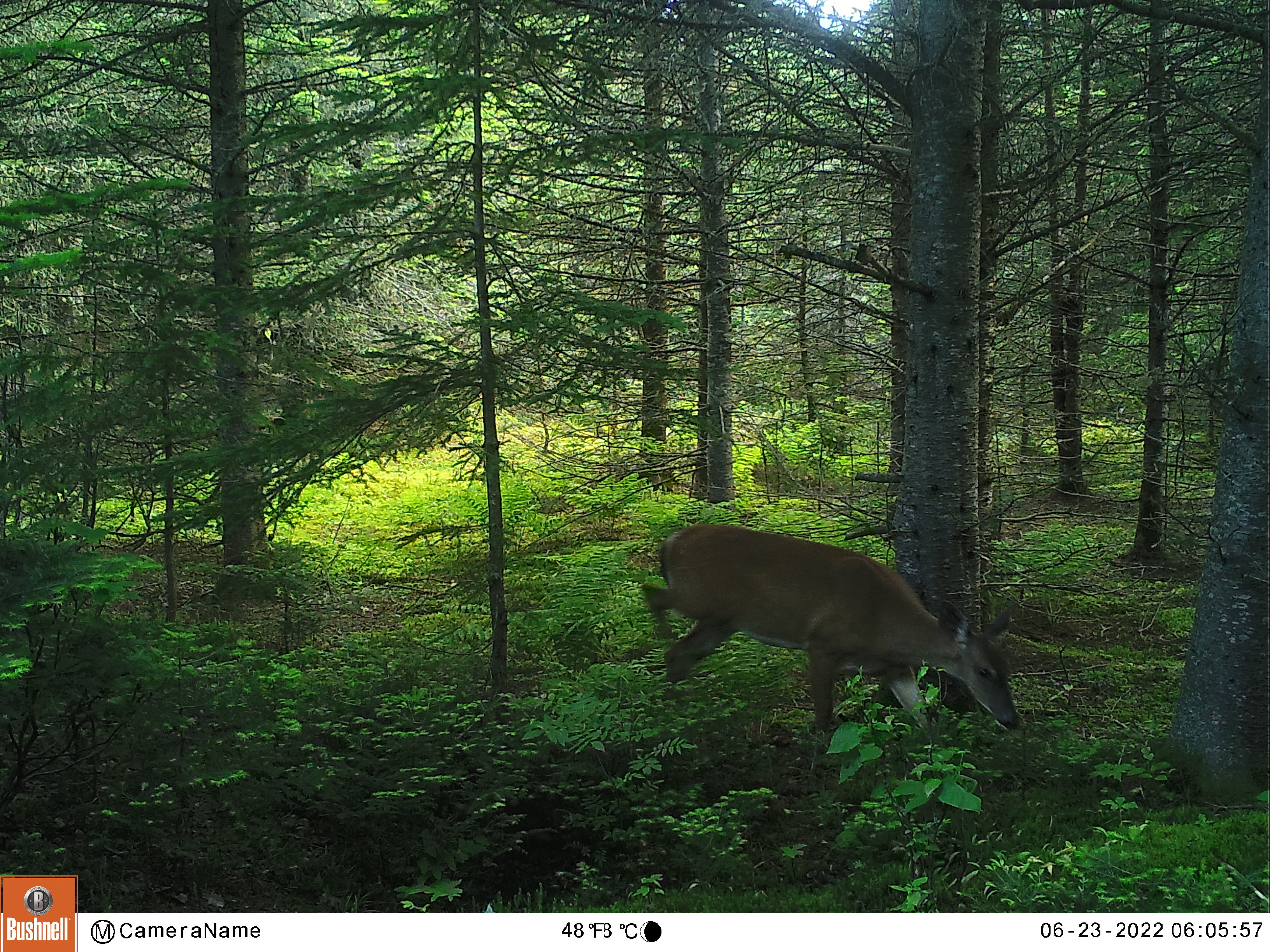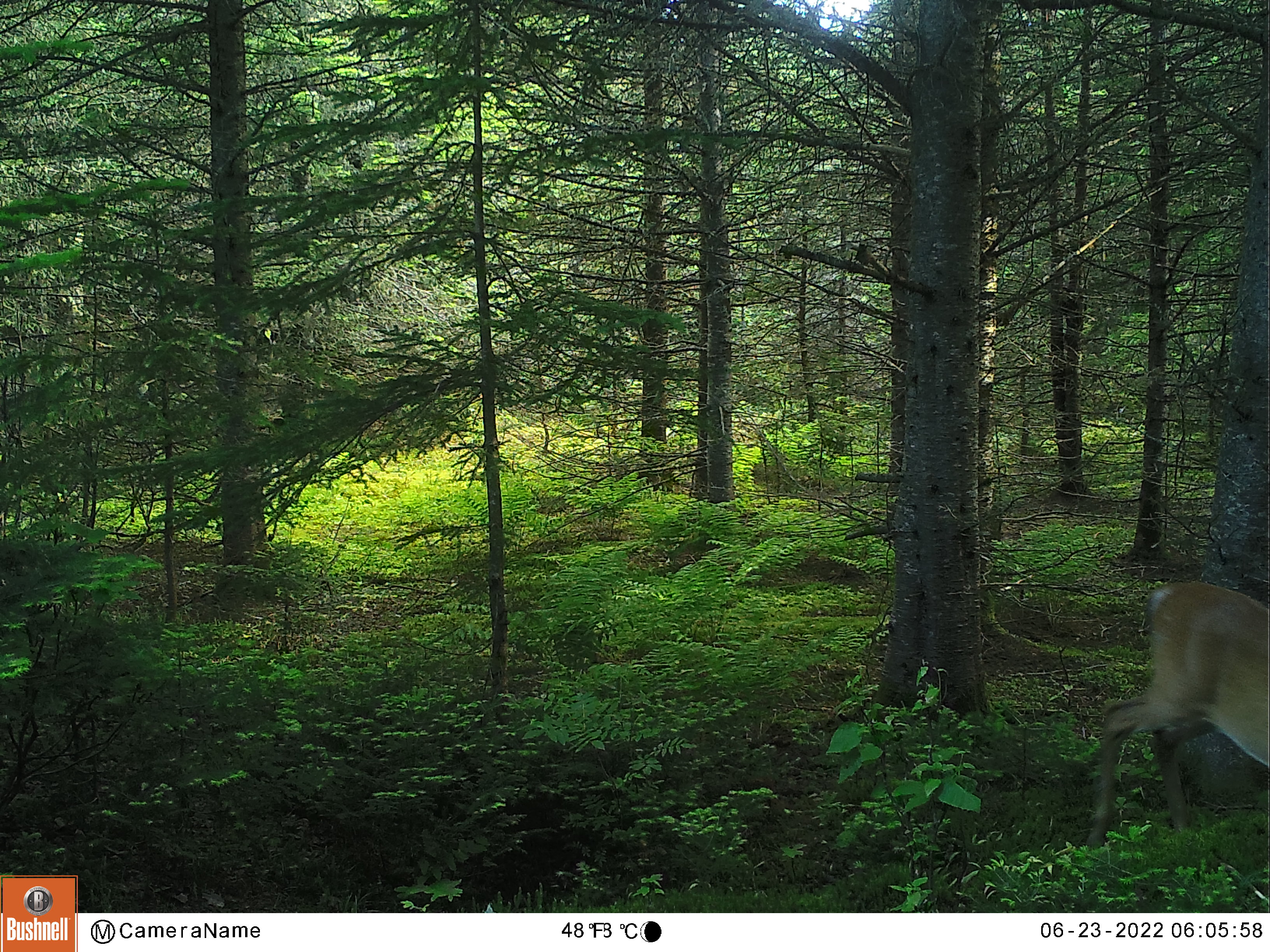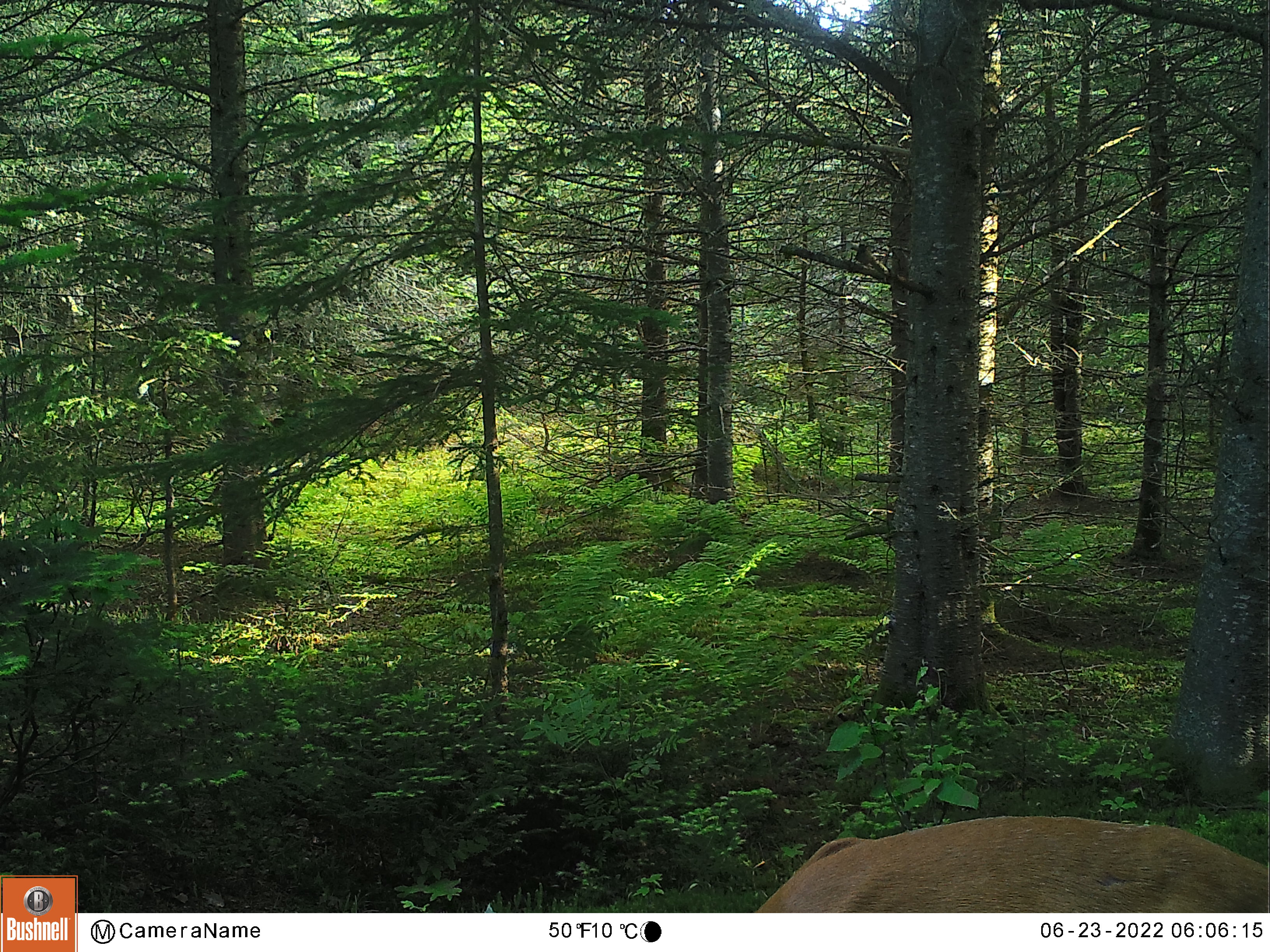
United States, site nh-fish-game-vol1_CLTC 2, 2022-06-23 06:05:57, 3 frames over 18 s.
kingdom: Animalia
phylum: Chordata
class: Mammalia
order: Artiodactyla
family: Cervidae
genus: Odocoileus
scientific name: Odocoileus virginianus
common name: white-tailed deer